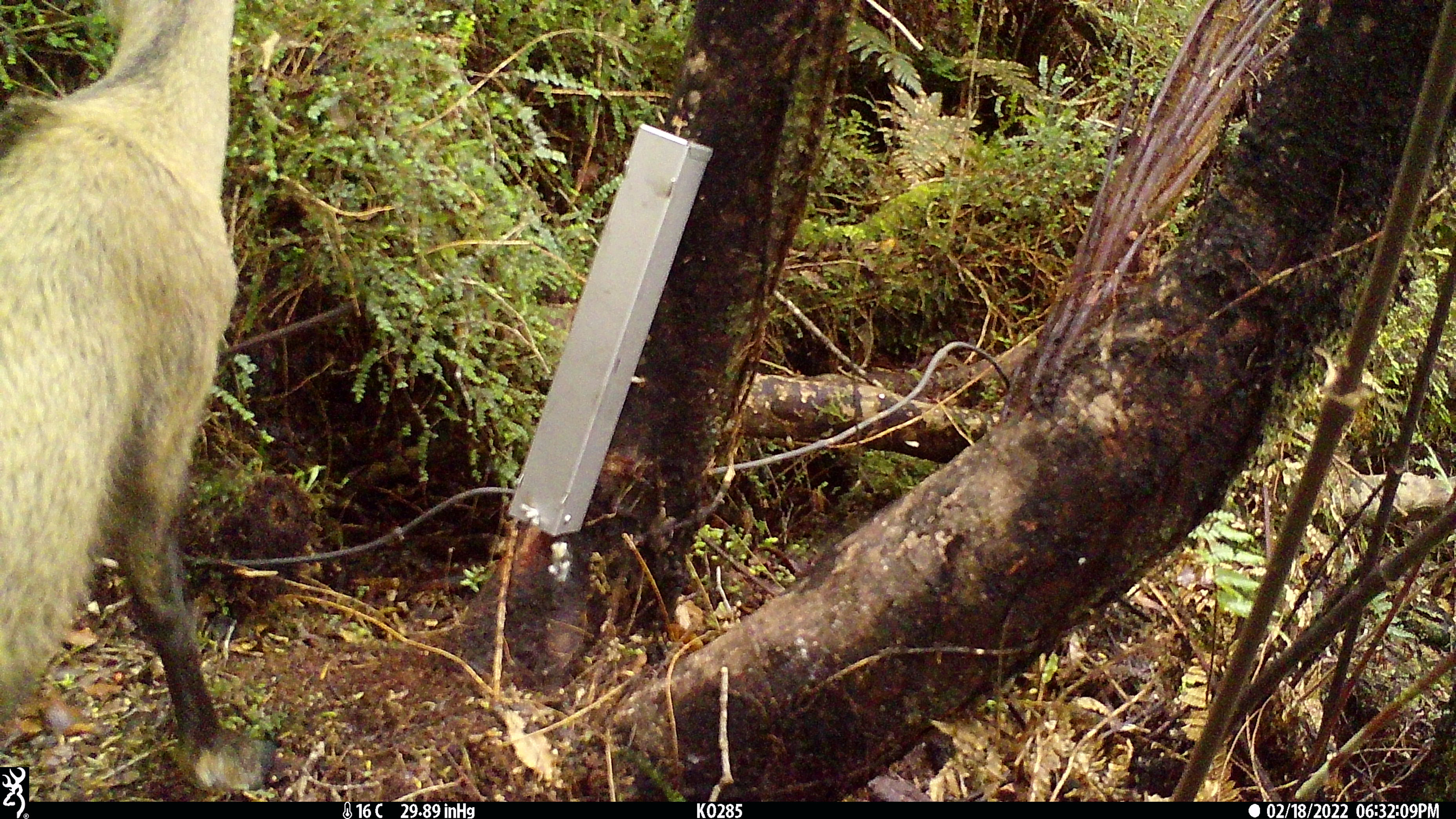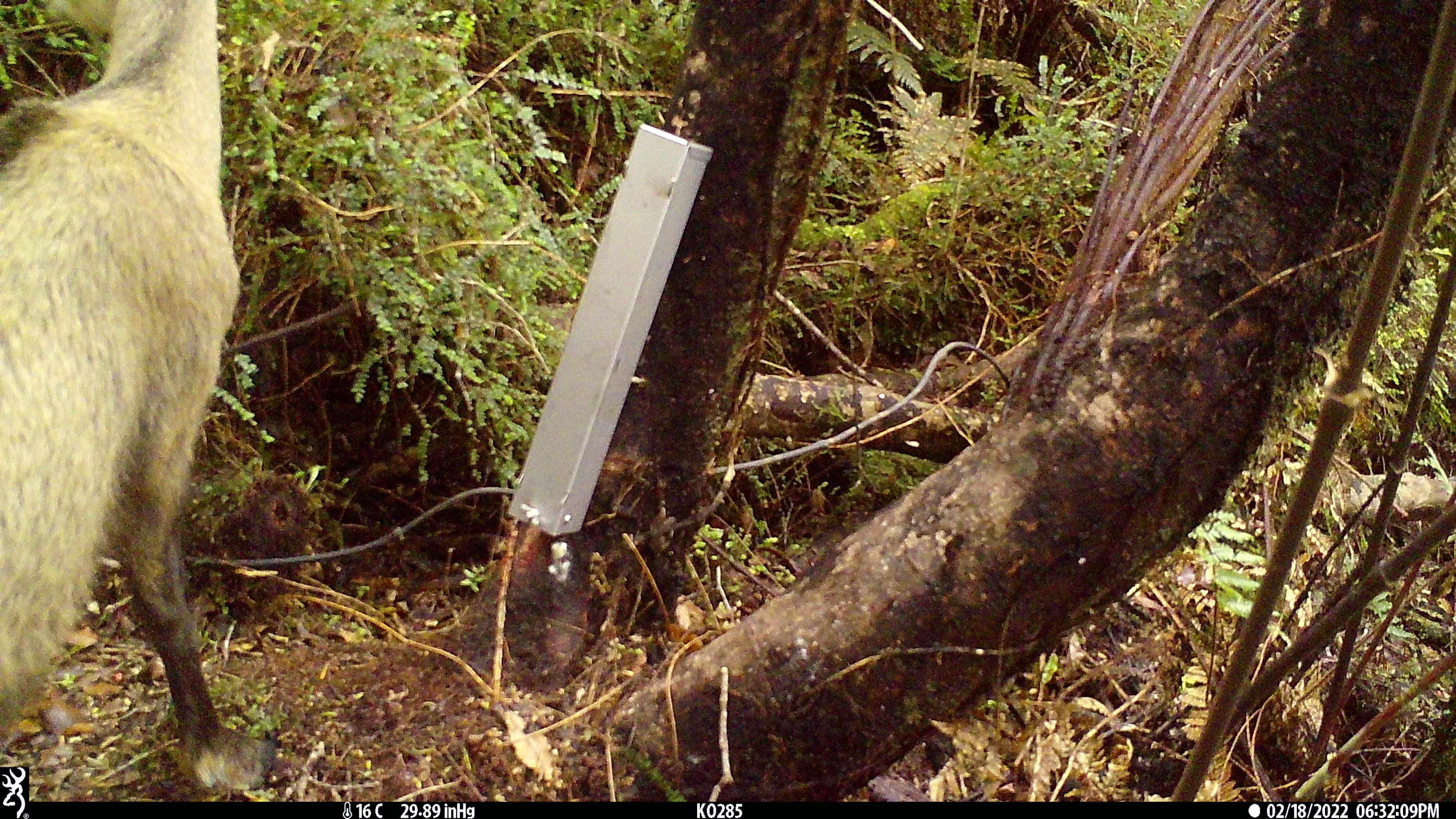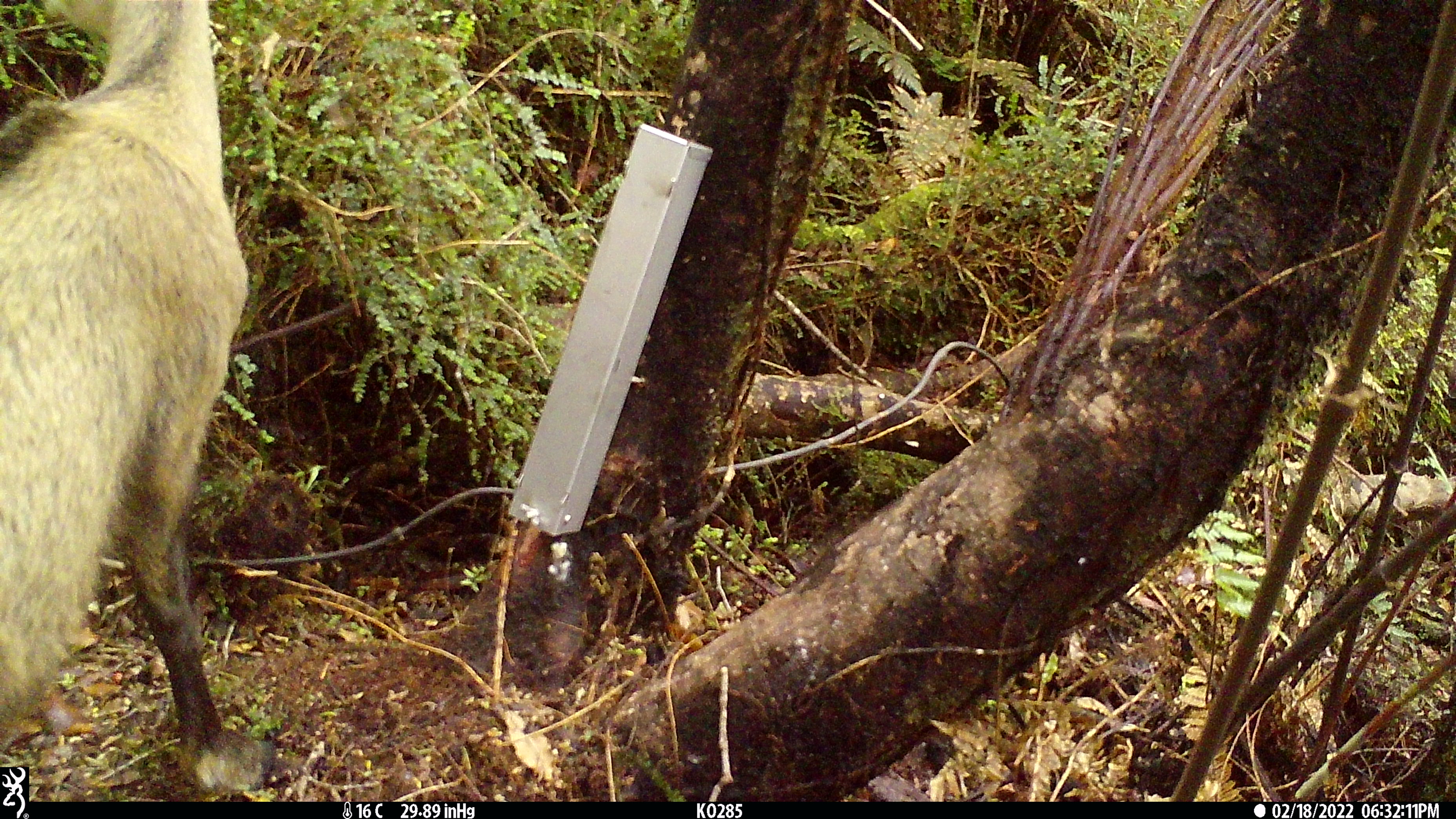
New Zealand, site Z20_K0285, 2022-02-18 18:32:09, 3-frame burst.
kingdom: Animalia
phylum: Chordata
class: Mammalia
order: Artiodactyla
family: Bovidae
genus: Rupicapra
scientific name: Rupicapra rupicapra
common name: alpine chamois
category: chamois